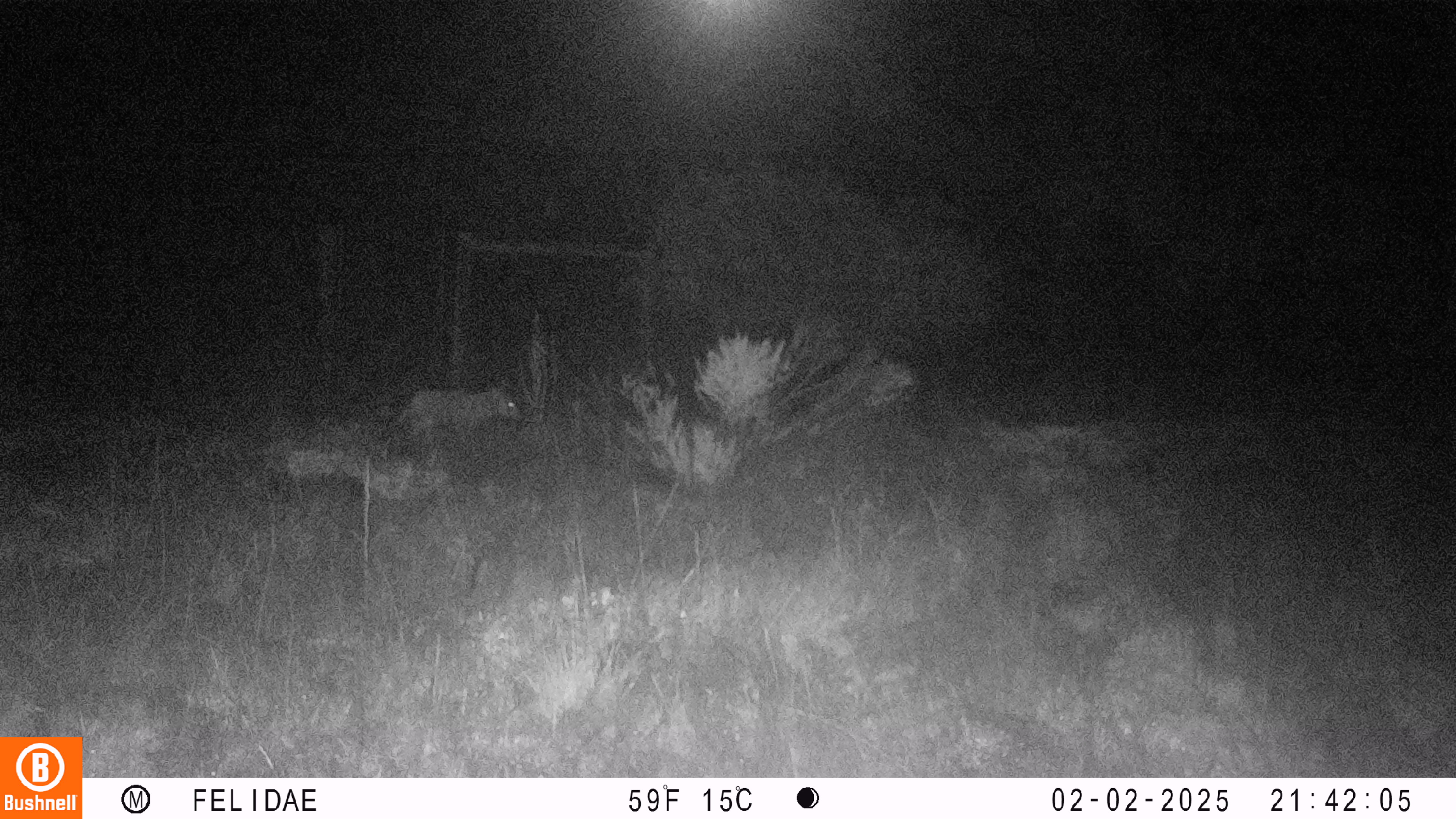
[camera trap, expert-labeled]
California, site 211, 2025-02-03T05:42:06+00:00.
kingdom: Animalia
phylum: Chordata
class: Mammalia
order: Carnivora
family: Felidae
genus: Lynx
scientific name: Lynx rufus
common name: bobcat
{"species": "bobcat (Lynx rufus)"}